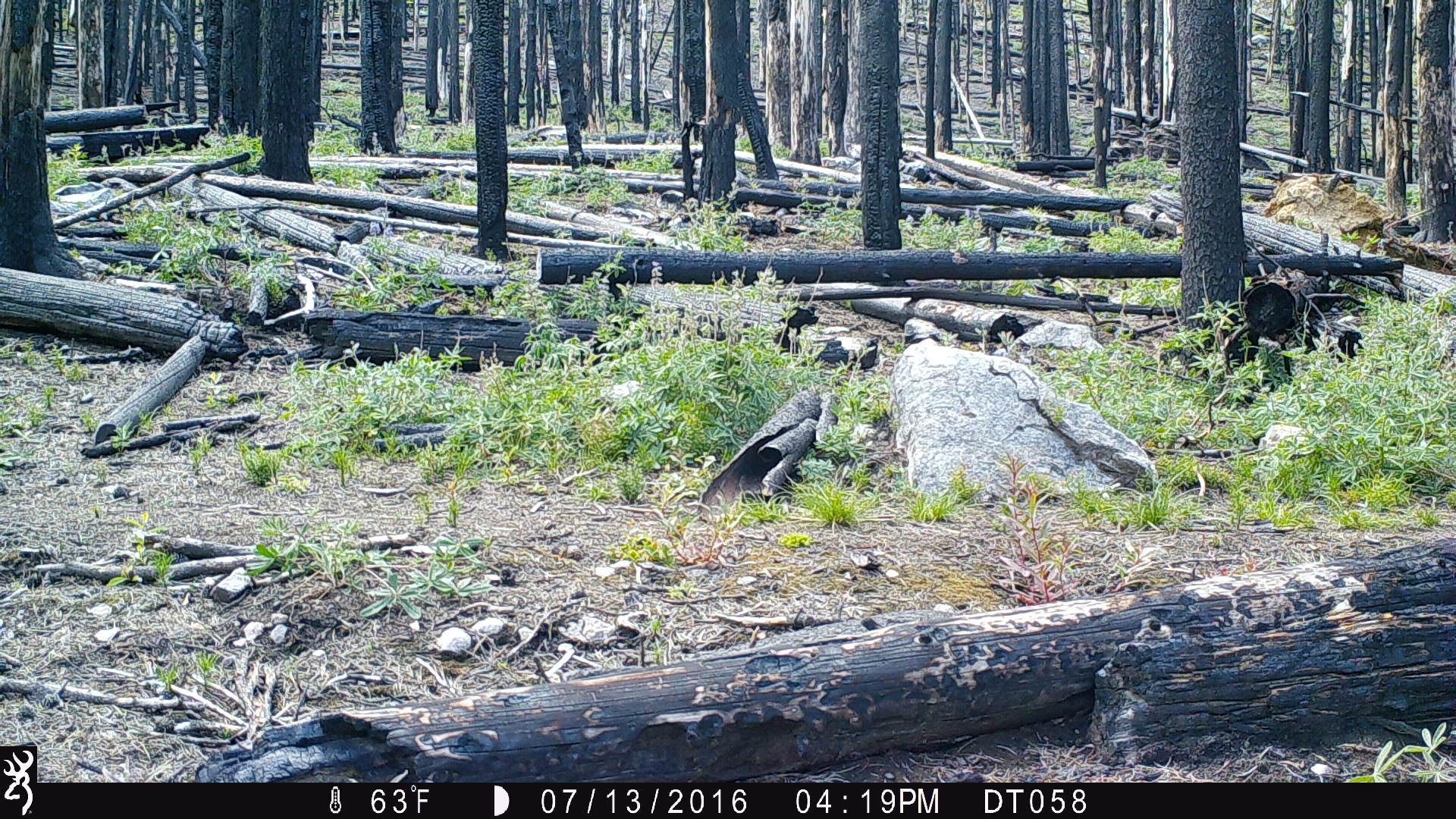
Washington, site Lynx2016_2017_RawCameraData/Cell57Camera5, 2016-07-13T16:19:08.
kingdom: Animalia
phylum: Chordata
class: Mammalia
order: Carnivora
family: Canidae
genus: Canis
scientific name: Canis latrans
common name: coyote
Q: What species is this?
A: Canis latrans (coyote).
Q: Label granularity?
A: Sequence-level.